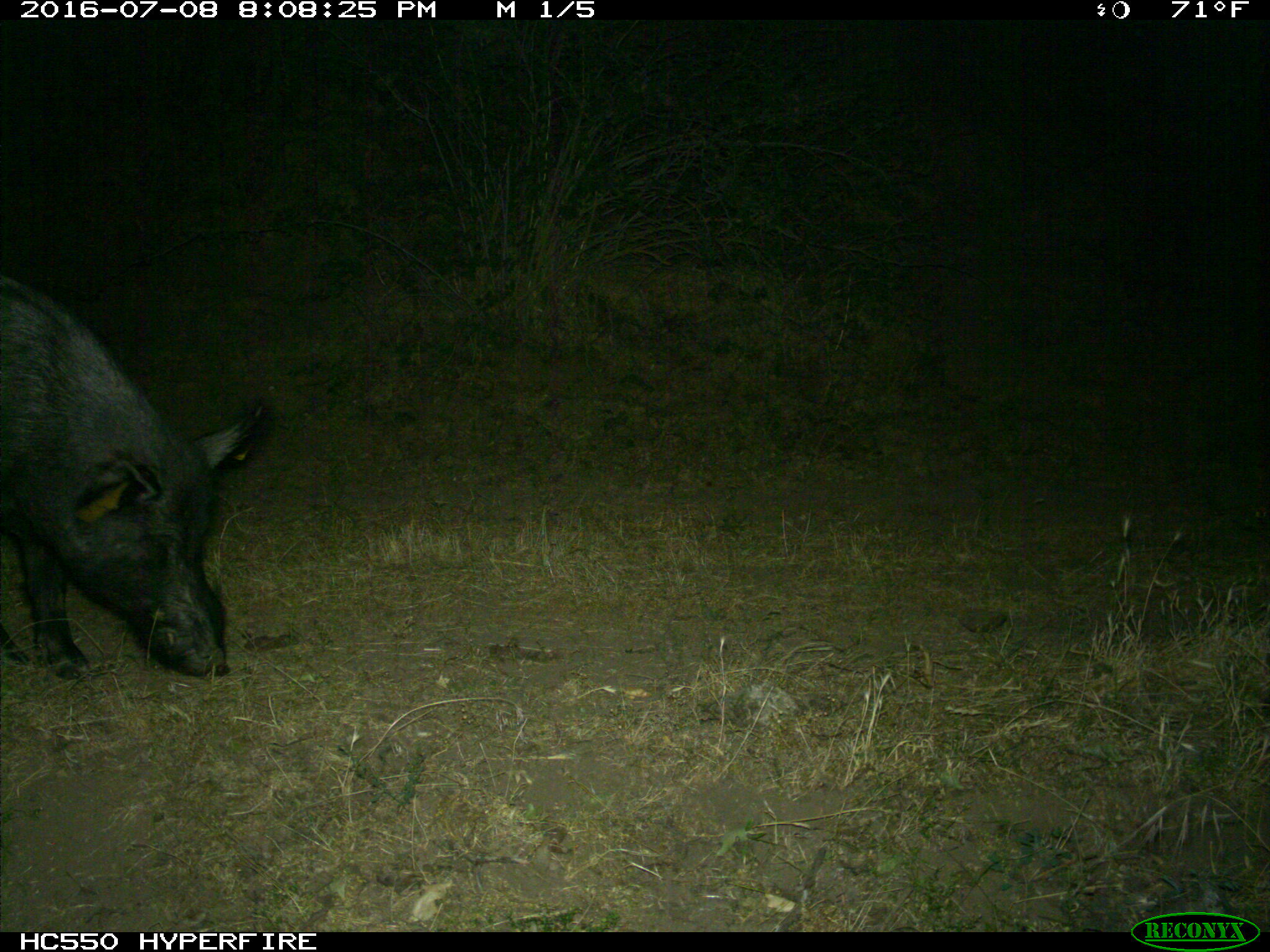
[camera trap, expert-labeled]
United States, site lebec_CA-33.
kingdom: Animalia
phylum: Chordata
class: Mammalia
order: Artiodactyla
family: Suidae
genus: Sus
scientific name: Sus scrofa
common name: wild boar